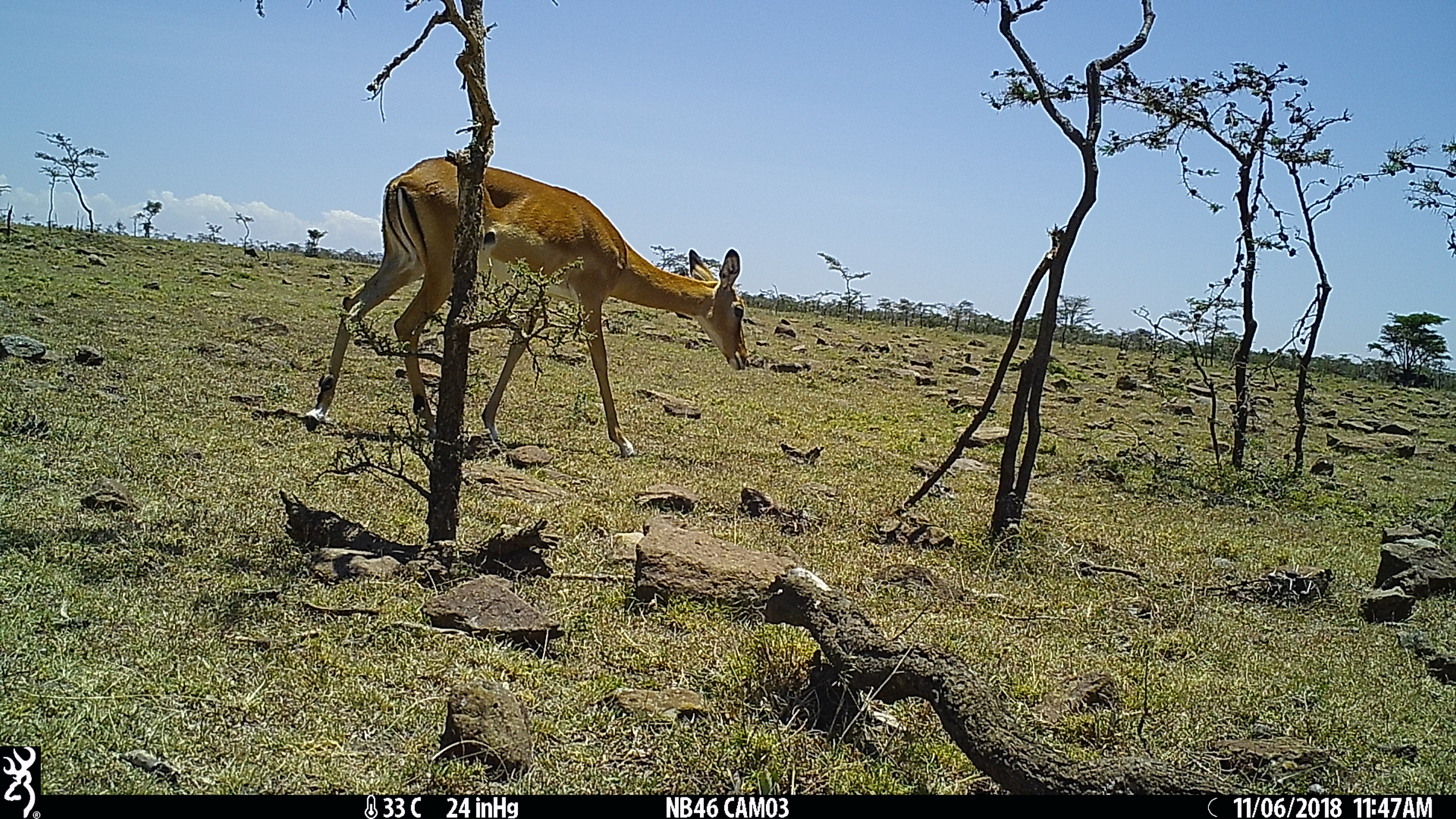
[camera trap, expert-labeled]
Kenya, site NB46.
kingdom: Animalia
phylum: Chordata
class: Mammalia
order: Artiodactyla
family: Bovidae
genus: Aepyceros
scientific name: Aepyceros melampus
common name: impala